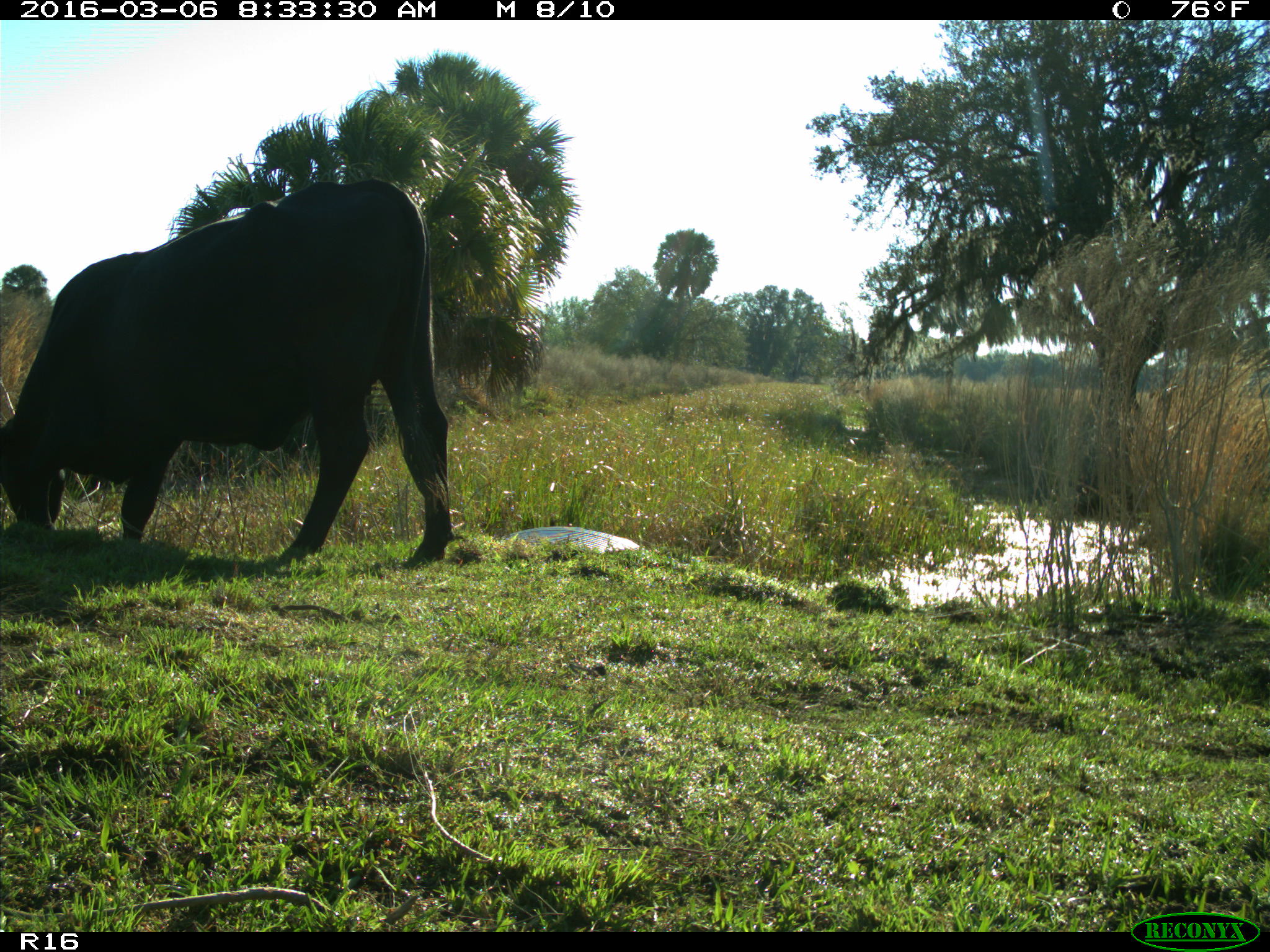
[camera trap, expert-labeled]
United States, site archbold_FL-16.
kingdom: Animalia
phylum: Chordata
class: Mammalia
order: Artiodactyla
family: Bovidae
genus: Bos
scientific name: Bos taurus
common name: domestic cow